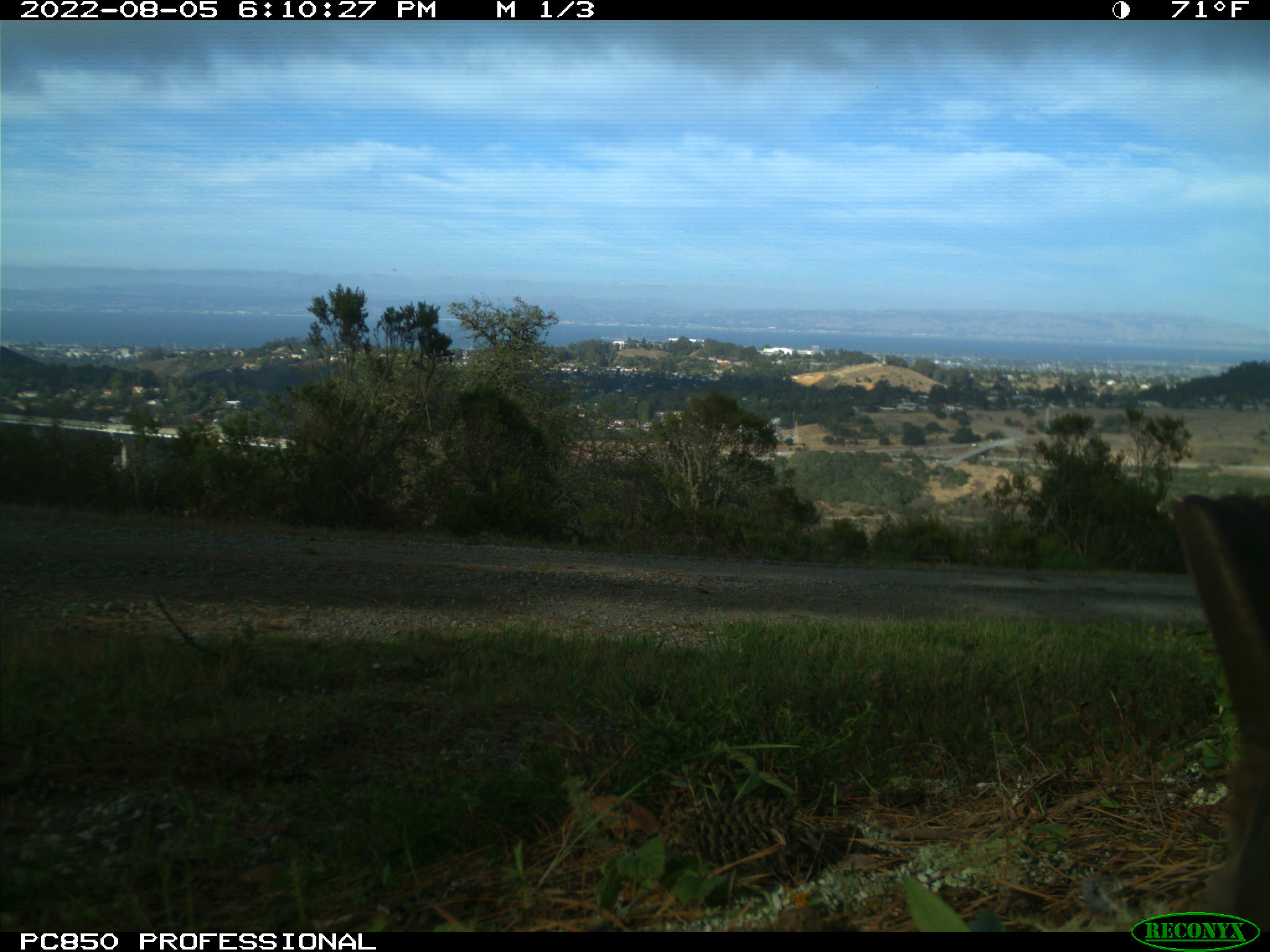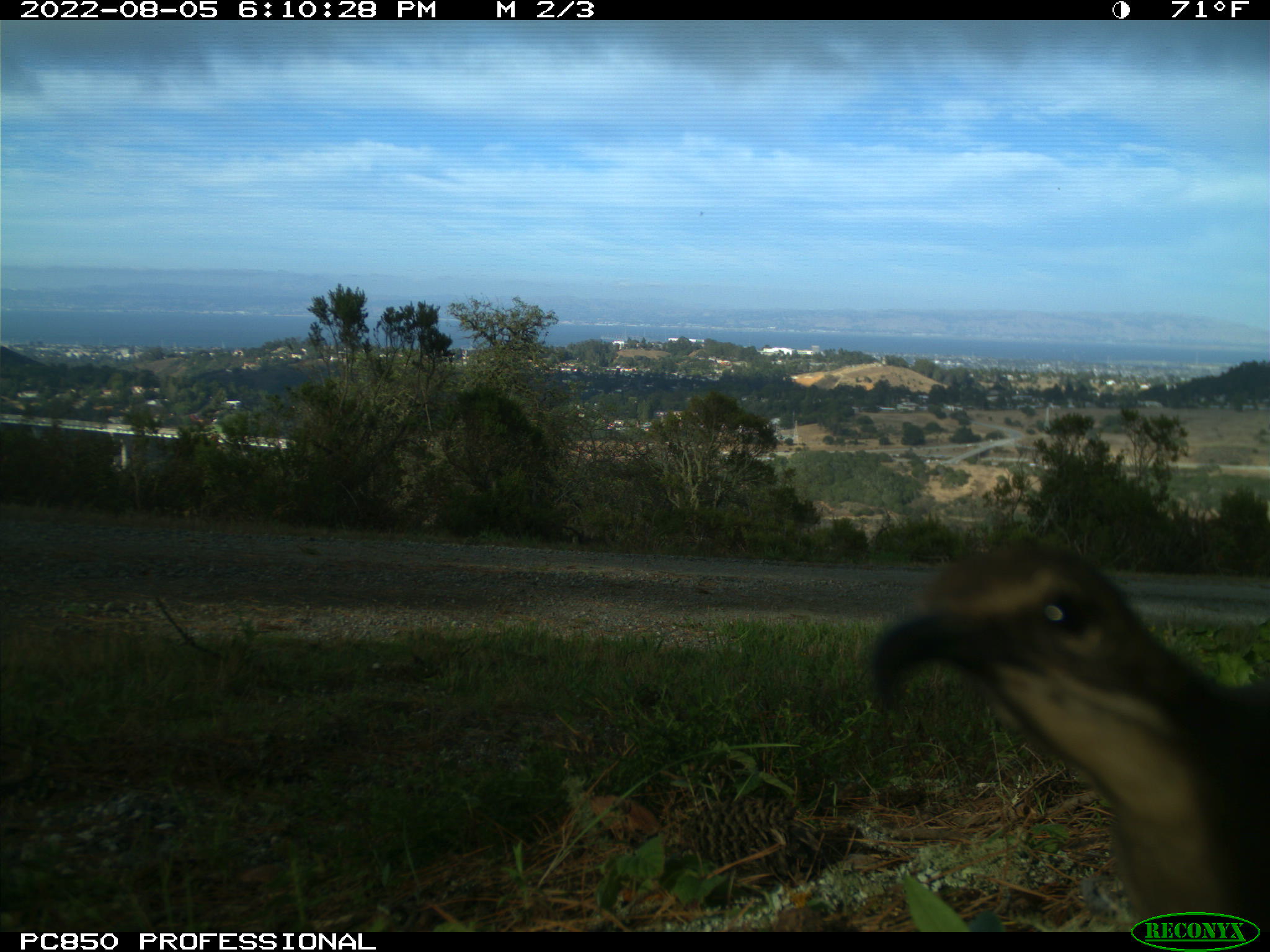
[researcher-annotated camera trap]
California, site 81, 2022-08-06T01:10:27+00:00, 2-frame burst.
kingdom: Animalia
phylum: Chordata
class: Mammalia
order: Lagomorpha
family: Leporidae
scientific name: Leporidae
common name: rabbit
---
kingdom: Animalia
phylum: Chordata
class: Aves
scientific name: Aves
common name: bird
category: unknown bird